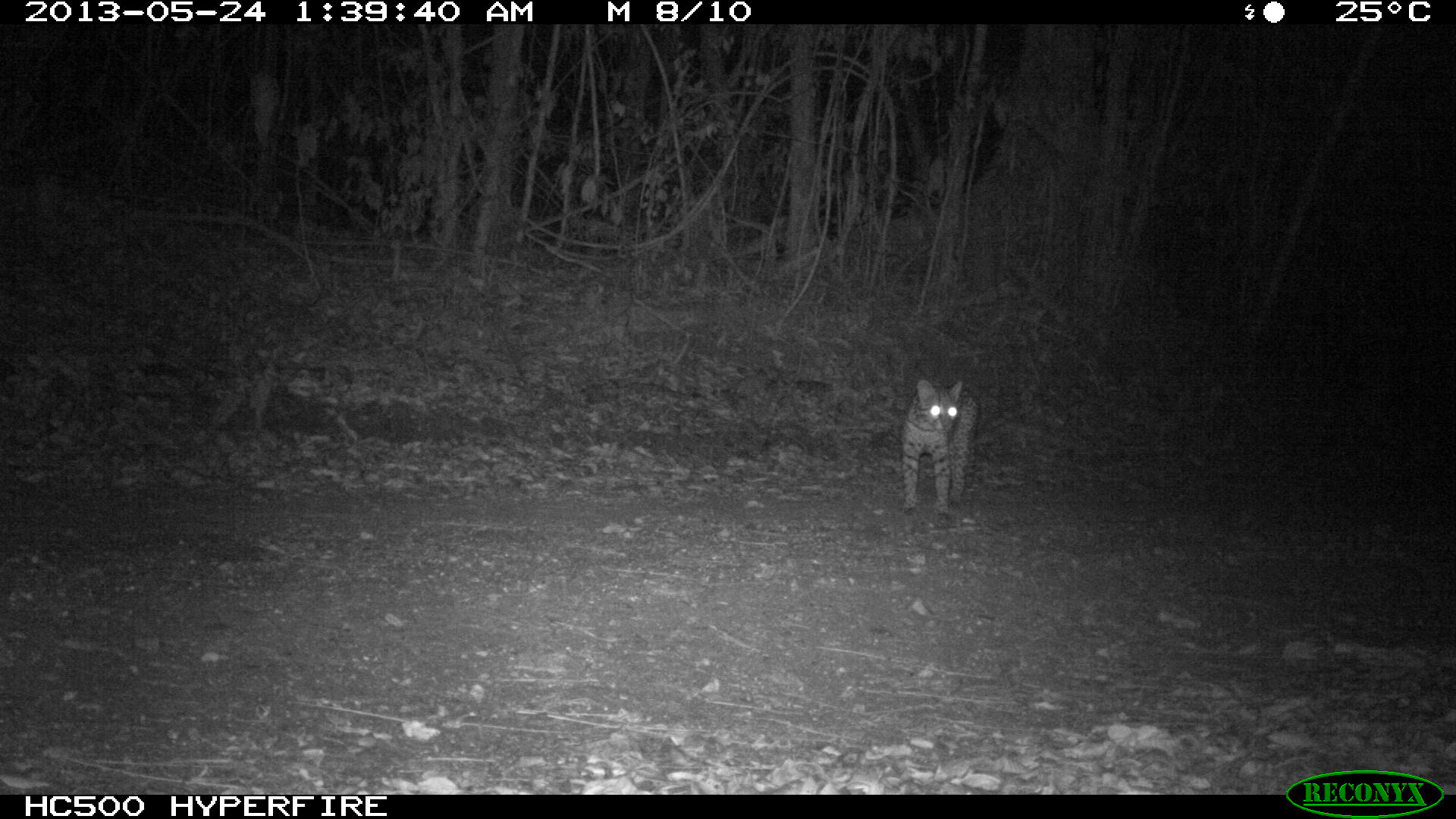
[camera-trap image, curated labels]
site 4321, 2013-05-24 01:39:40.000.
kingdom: Animalia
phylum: Chordata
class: Mammalia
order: Carnivora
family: Felidae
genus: Leopardus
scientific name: Leopardus pardalis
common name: ocelot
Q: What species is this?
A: Leopardus pardalis (ocelot).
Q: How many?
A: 1.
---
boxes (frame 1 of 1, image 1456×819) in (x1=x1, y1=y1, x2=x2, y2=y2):
leopardus pardalis: (x1=899, y1=378, x2=981, y2=512)